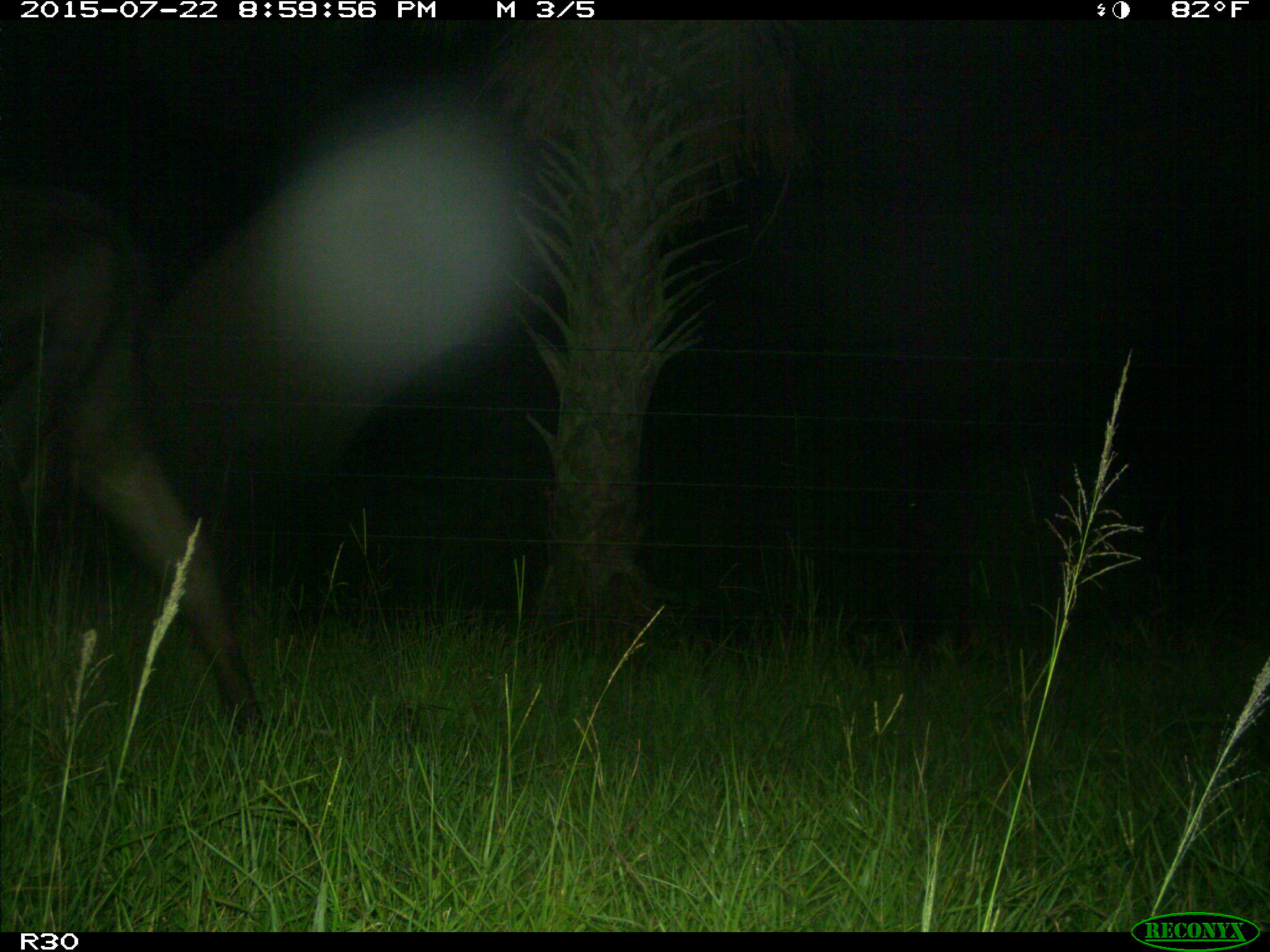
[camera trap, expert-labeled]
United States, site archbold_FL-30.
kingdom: Animalia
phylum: Chordata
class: Mammalia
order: Artiodactyla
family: Bovidae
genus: Bos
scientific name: Bos taurus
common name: domestic cow